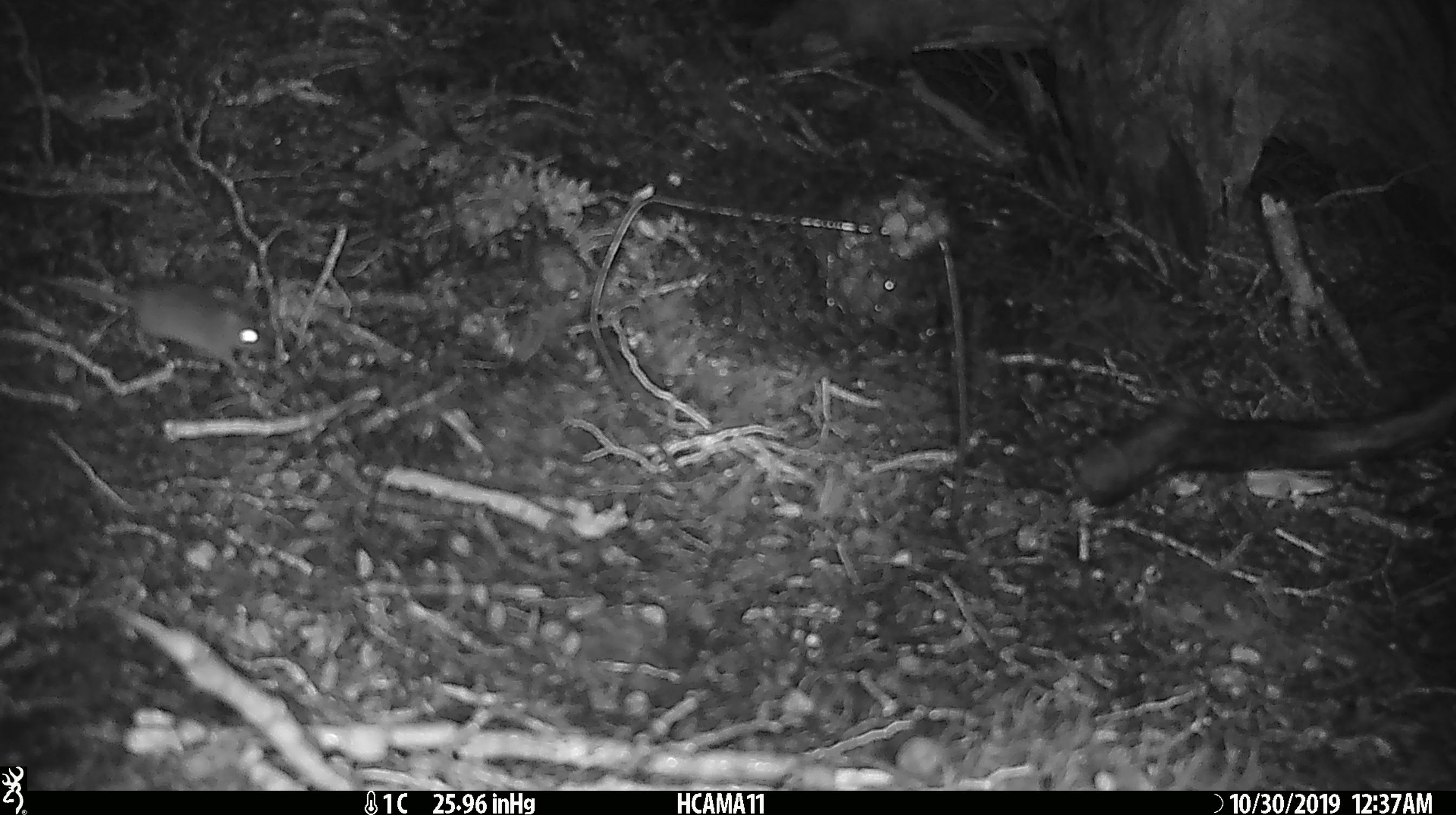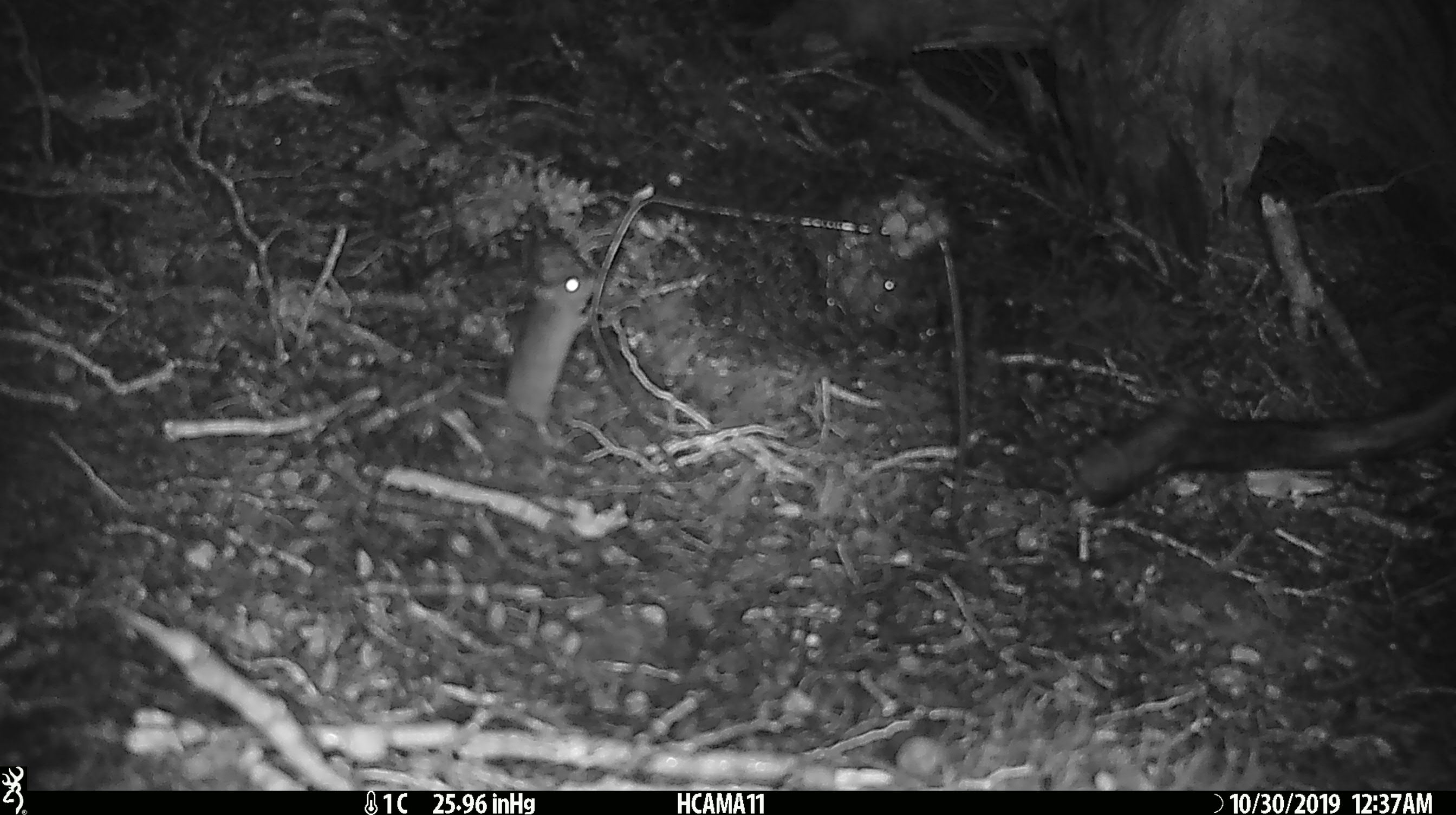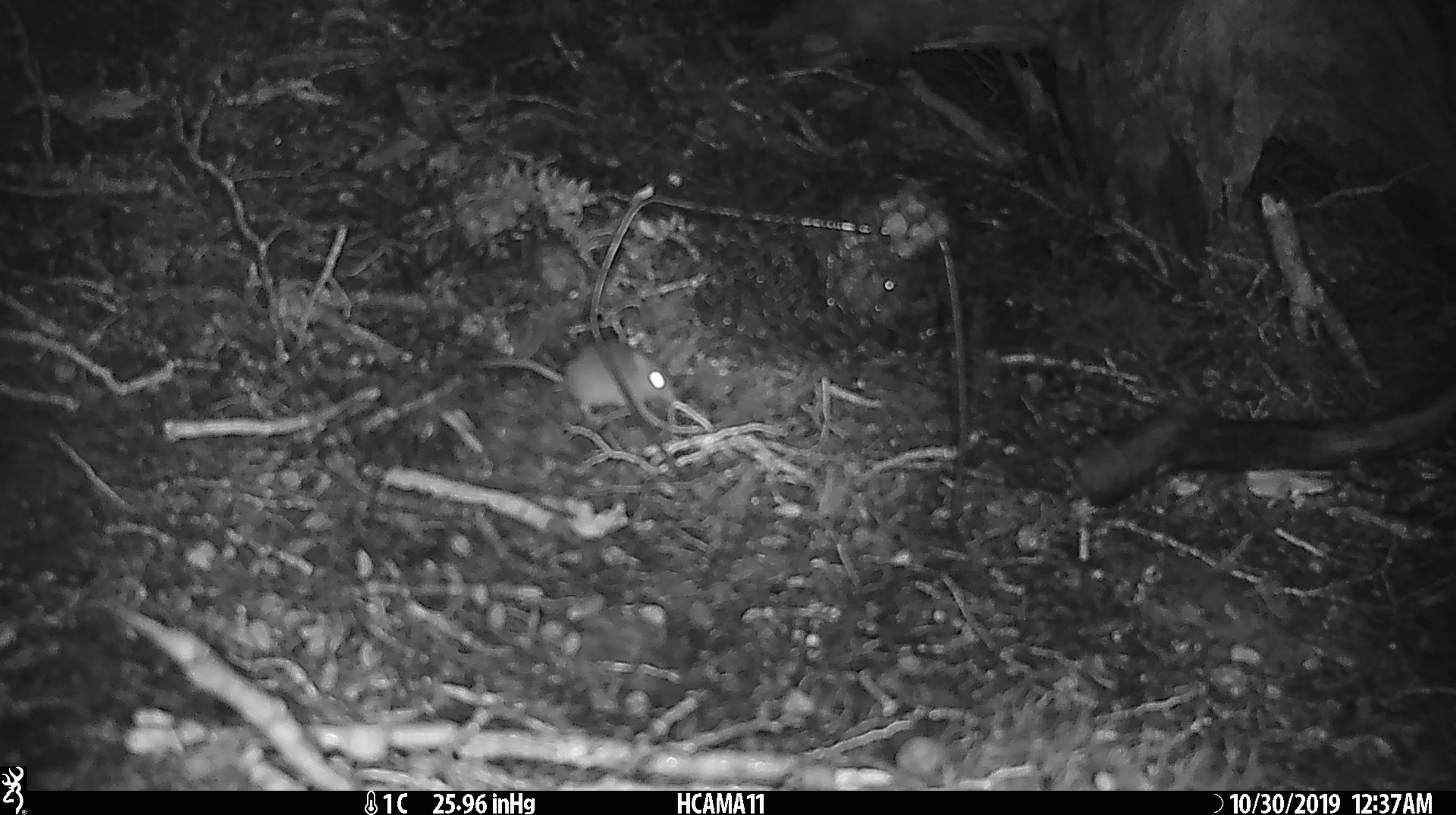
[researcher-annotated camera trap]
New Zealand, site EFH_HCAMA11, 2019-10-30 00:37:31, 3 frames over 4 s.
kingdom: Animalia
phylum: Chordata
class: Mammalia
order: Rodentia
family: Muridae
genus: Mus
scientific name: Mus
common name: mouse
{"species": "mouse (Mus)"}